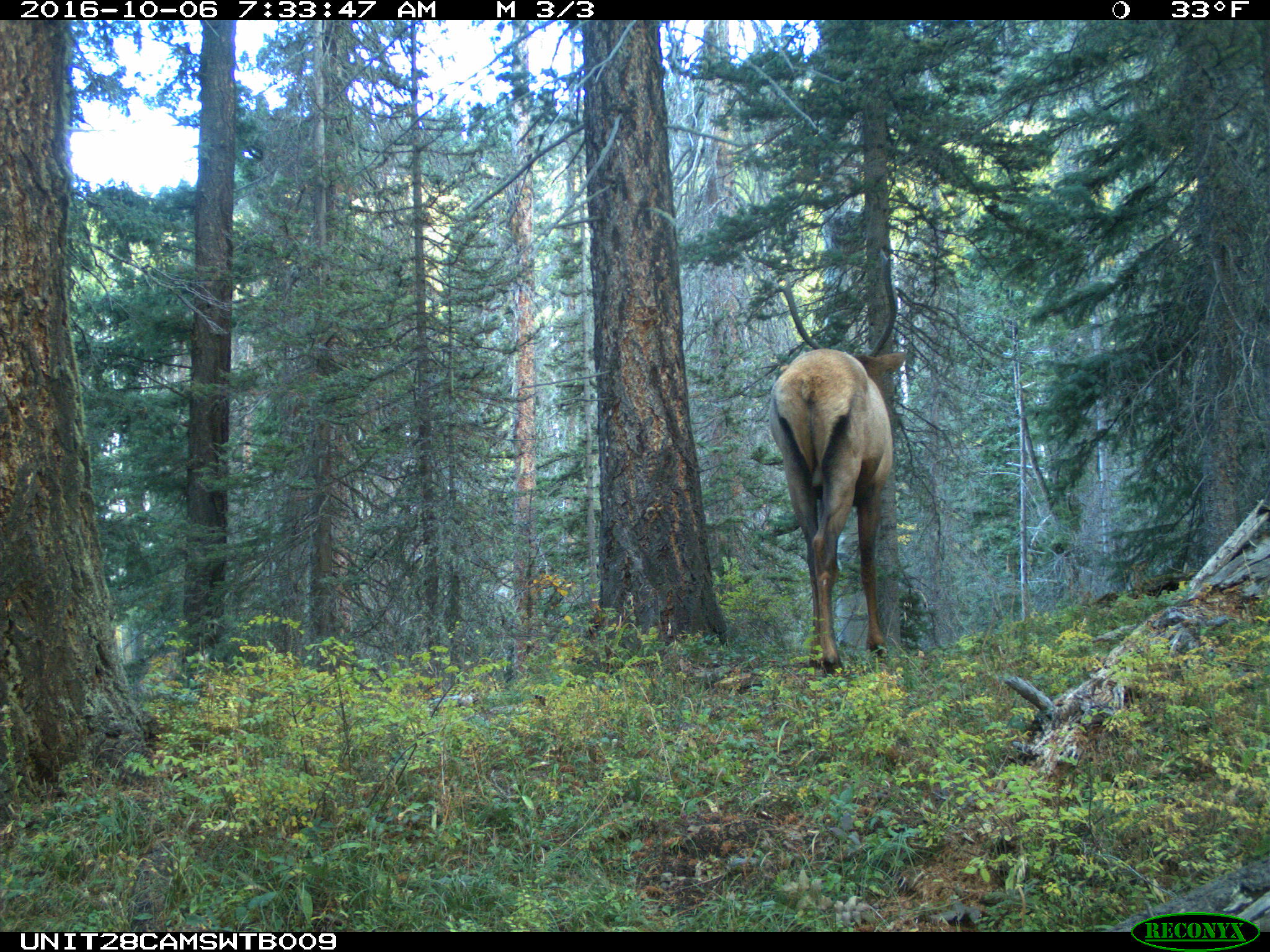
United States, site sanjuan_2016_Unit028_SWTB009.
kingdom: Animalia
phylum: Chordata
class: Mammalia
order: Artiodactyla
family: Cervidae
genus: Cervus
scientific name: Cervus elaphus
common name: red deer